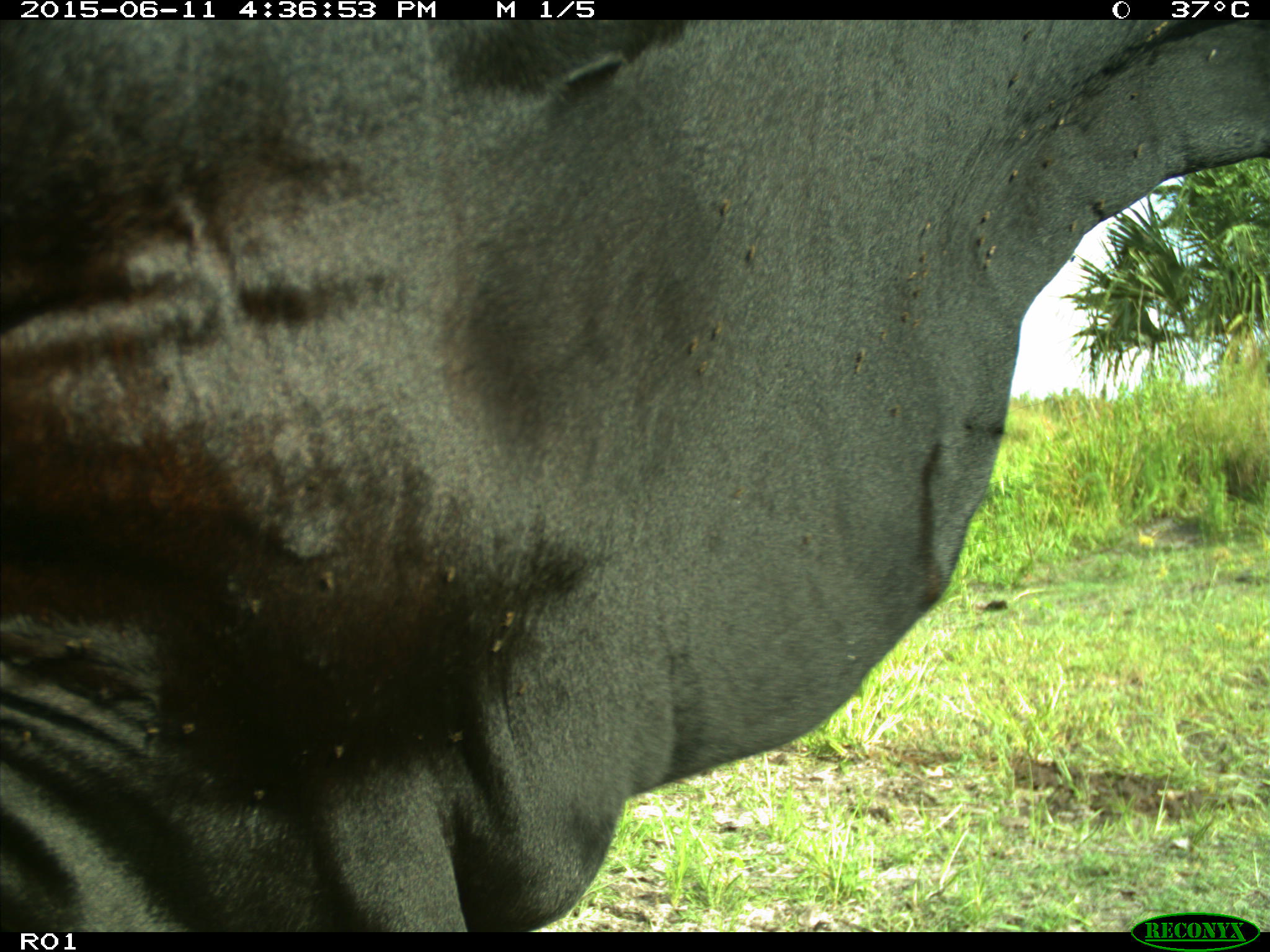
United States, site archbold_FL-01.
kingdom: Animalia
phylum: Chordata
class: Mammalia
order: Artiodactyla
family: Bovidae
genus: Bos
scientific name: Bos taurus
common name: domestic cow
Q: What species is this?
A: Bos taurus (domestic cow).